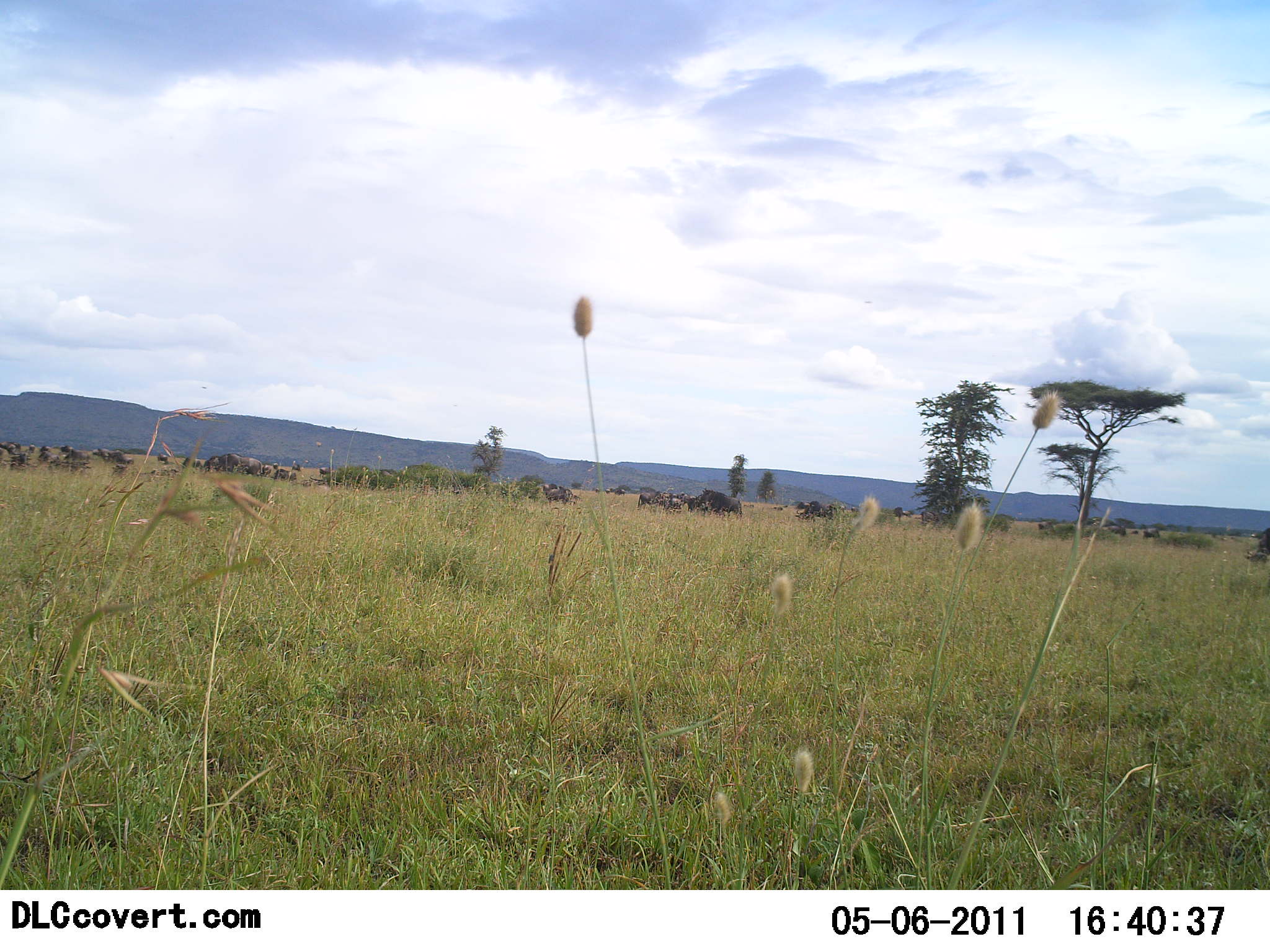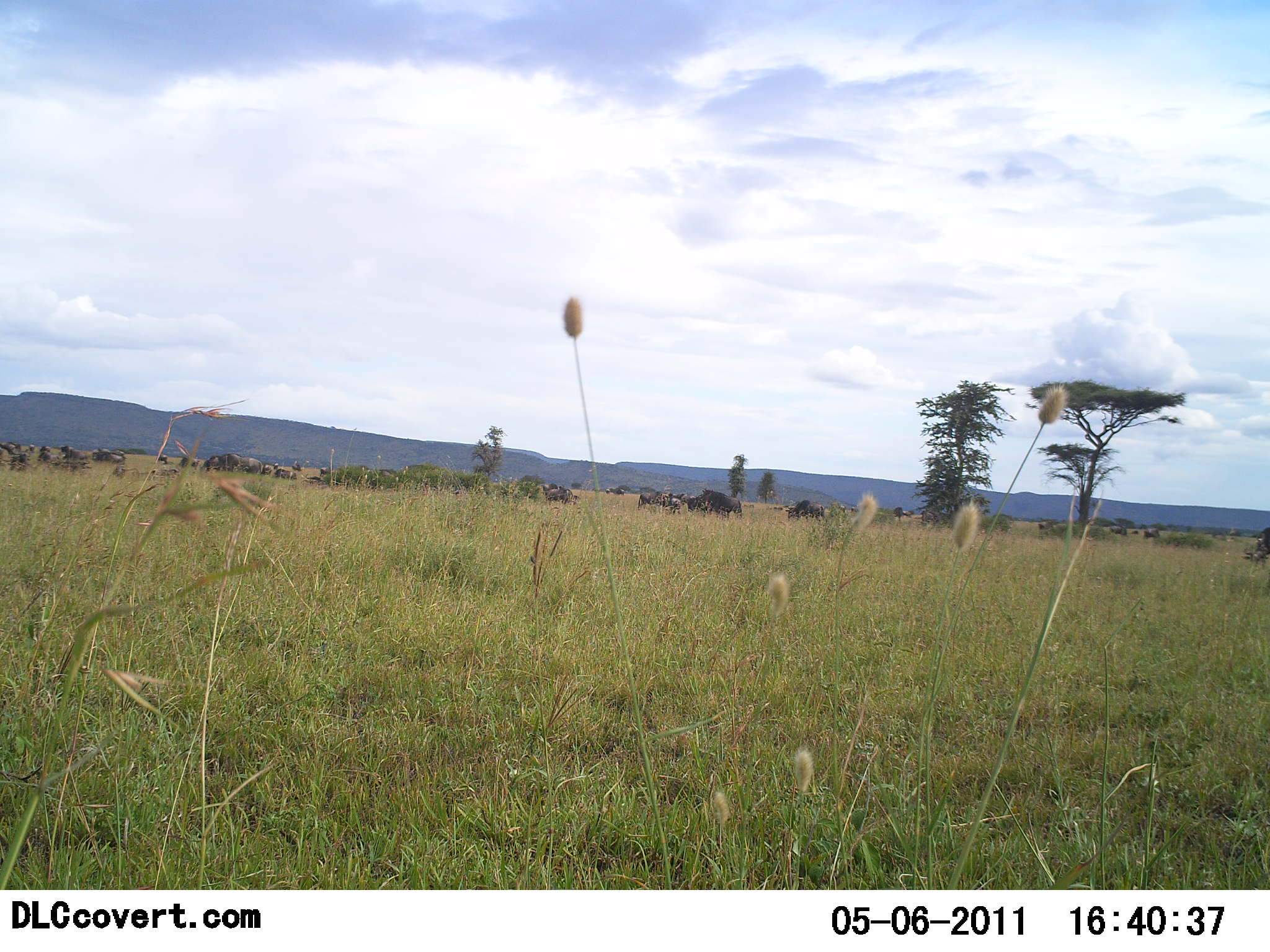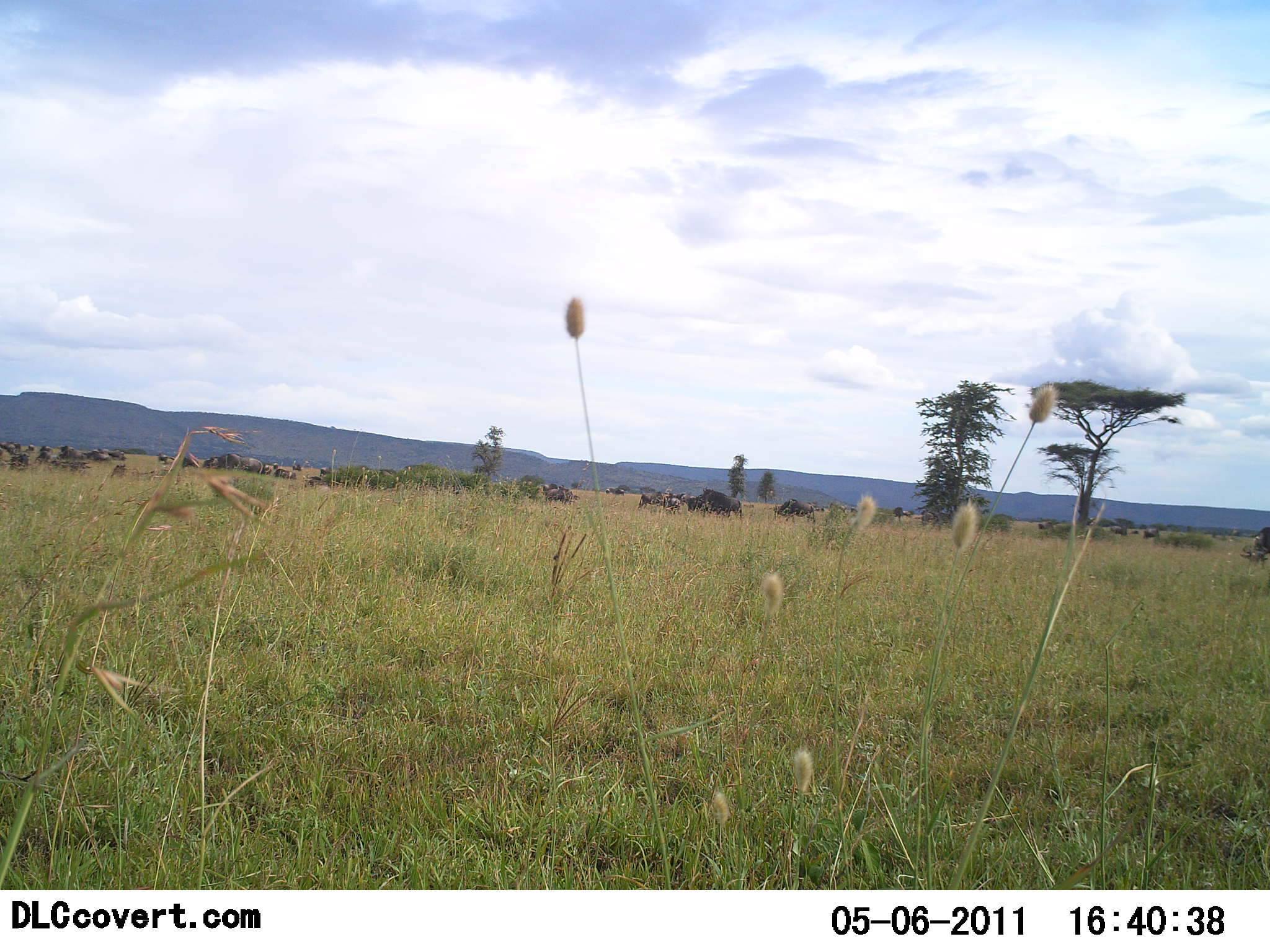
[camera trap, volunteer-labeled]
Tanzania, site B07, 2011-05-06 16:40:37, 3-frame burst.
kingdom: Animalia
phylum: Chordata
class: Mammalia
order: Artiodactyla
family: Bovidae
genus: Connochaetes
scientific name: Connochaetes taurinus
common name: blue wildebeest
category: wildebeest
Wildebeest (blue wildebeest) (Connochaetes taurinus), count 11-50. Behavior (volunteer vote fractions): standing 40%, resting 0%, moving 100%, interacting 0%. Young present (vote fraction): 0%. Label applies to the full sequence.